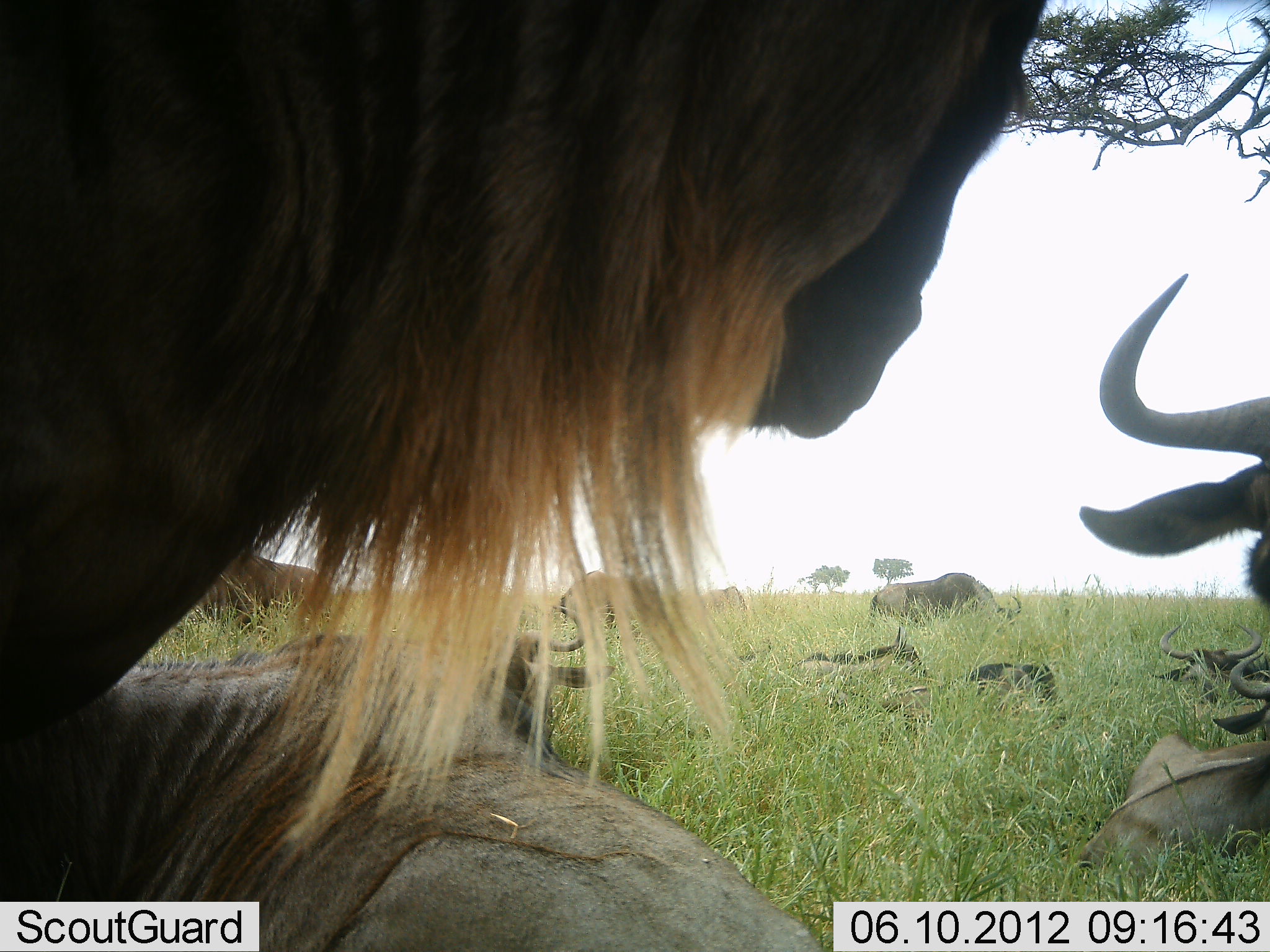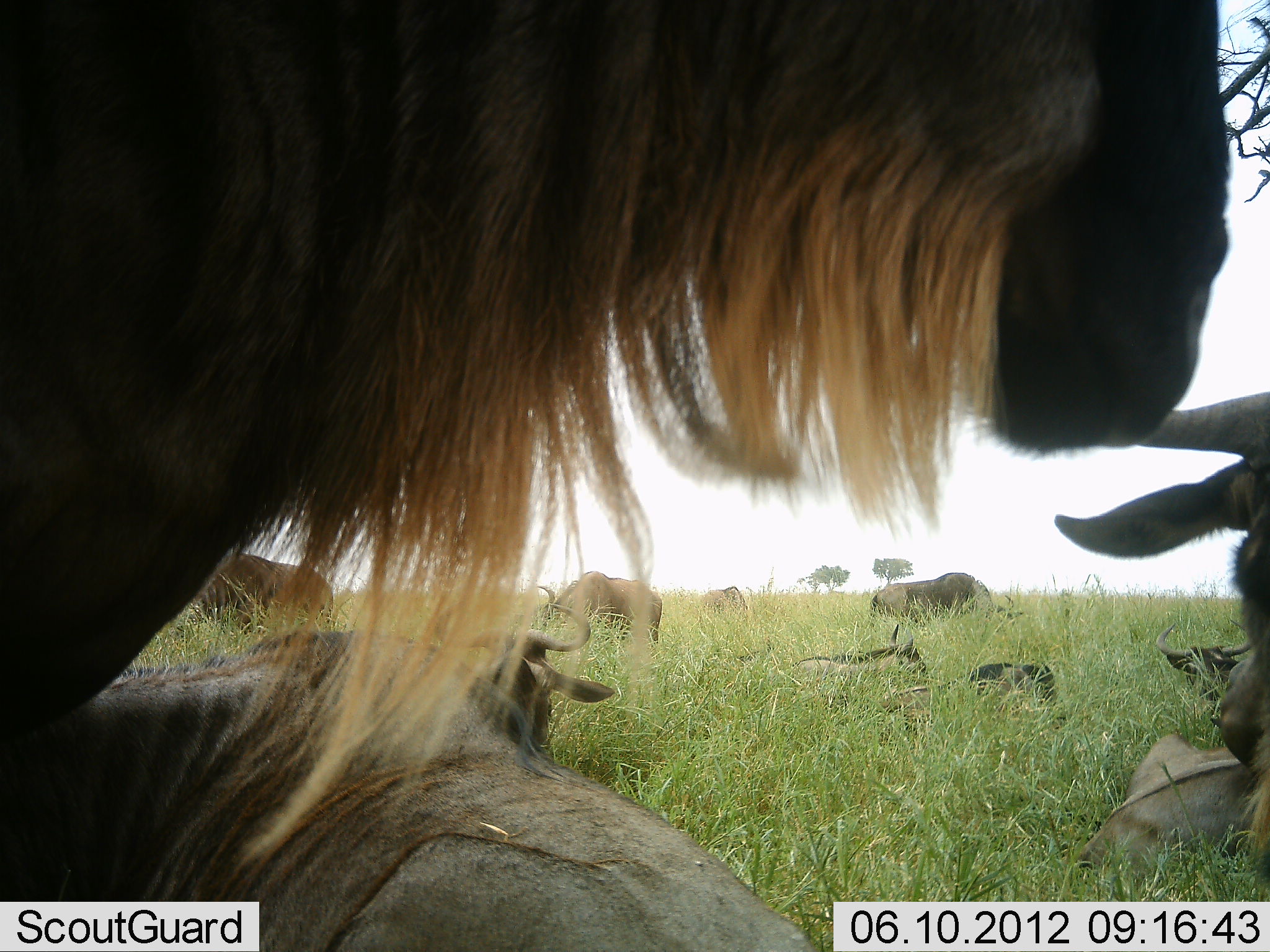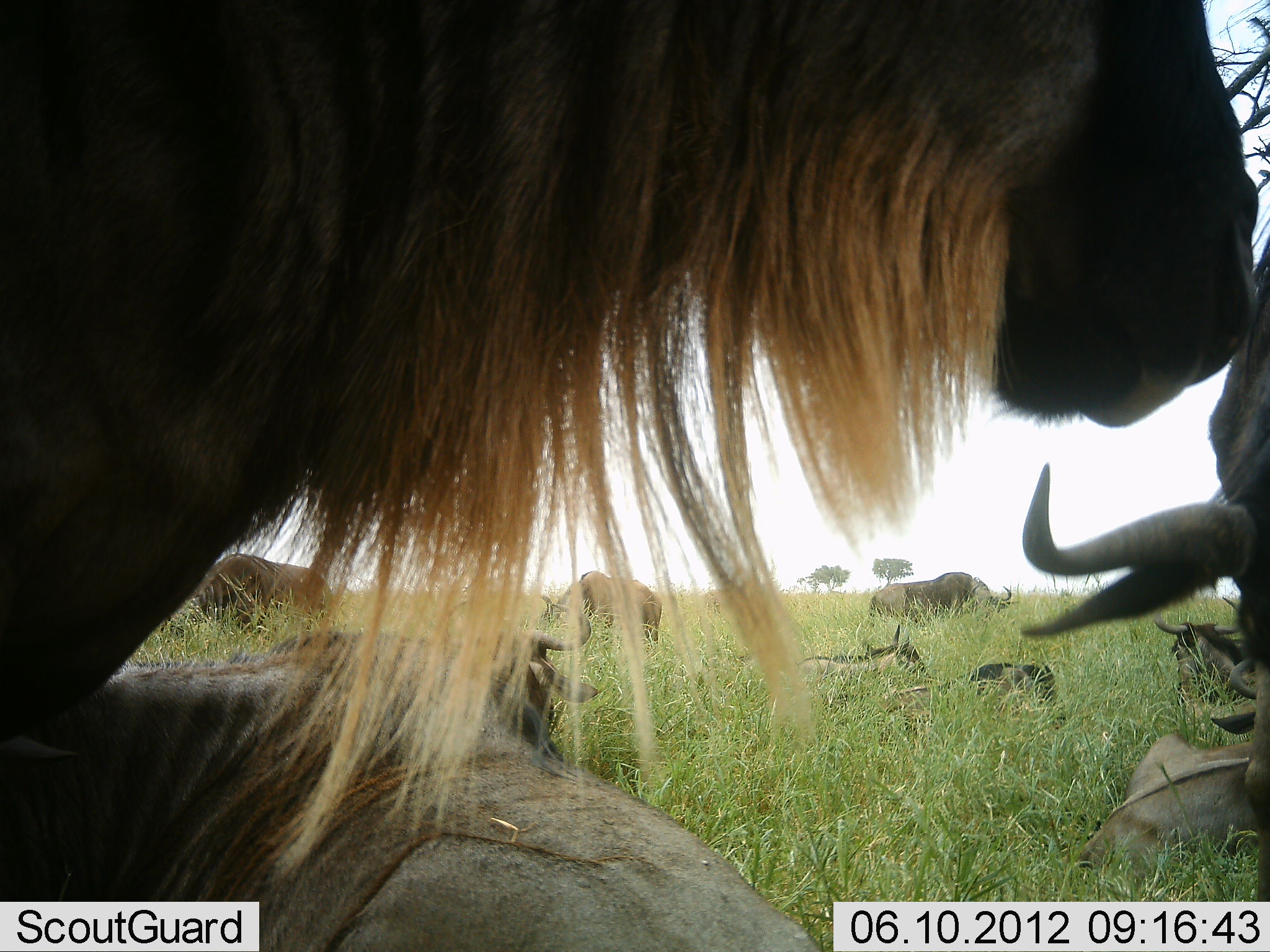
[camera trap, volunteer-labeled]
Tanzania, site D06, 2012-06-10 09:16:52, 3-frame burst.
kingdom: Animalia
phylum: Chordata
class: Mammalia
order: Artiodactyla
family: Bovidae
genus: Connochaetes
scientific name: Connochaetes taurinus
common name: blue wildebeest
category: wildebeest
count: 10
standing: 73%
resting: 100%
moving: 27%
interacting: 27%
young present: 9%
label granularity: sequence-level